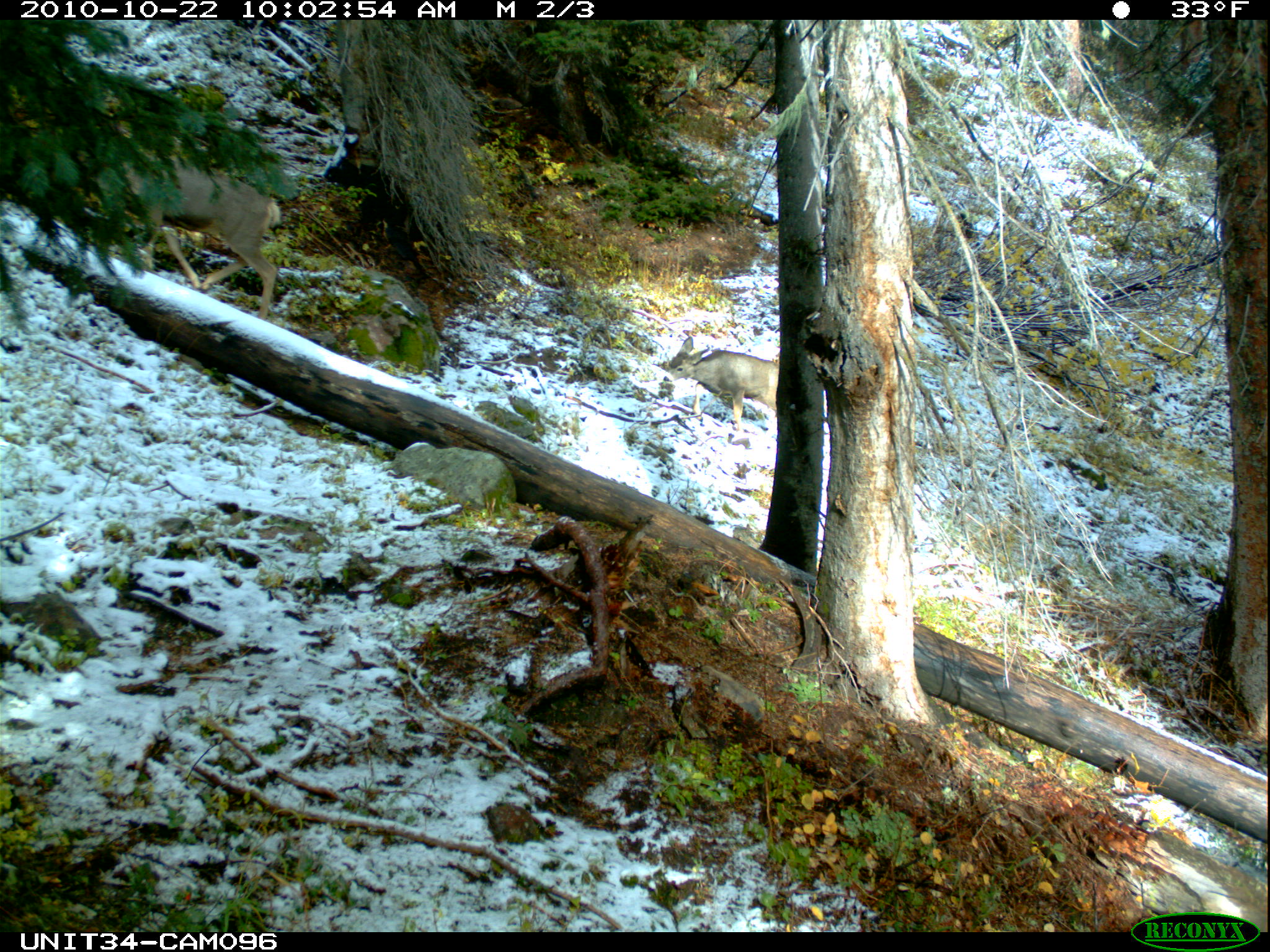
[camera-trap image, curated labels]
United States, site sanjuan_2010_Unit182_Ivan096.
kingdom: Animalia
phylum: Chordata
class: Mammalia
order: Artiodactyla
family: Cervidae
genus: Odocoileus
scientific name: Odocoileus hemionus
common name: mule deer